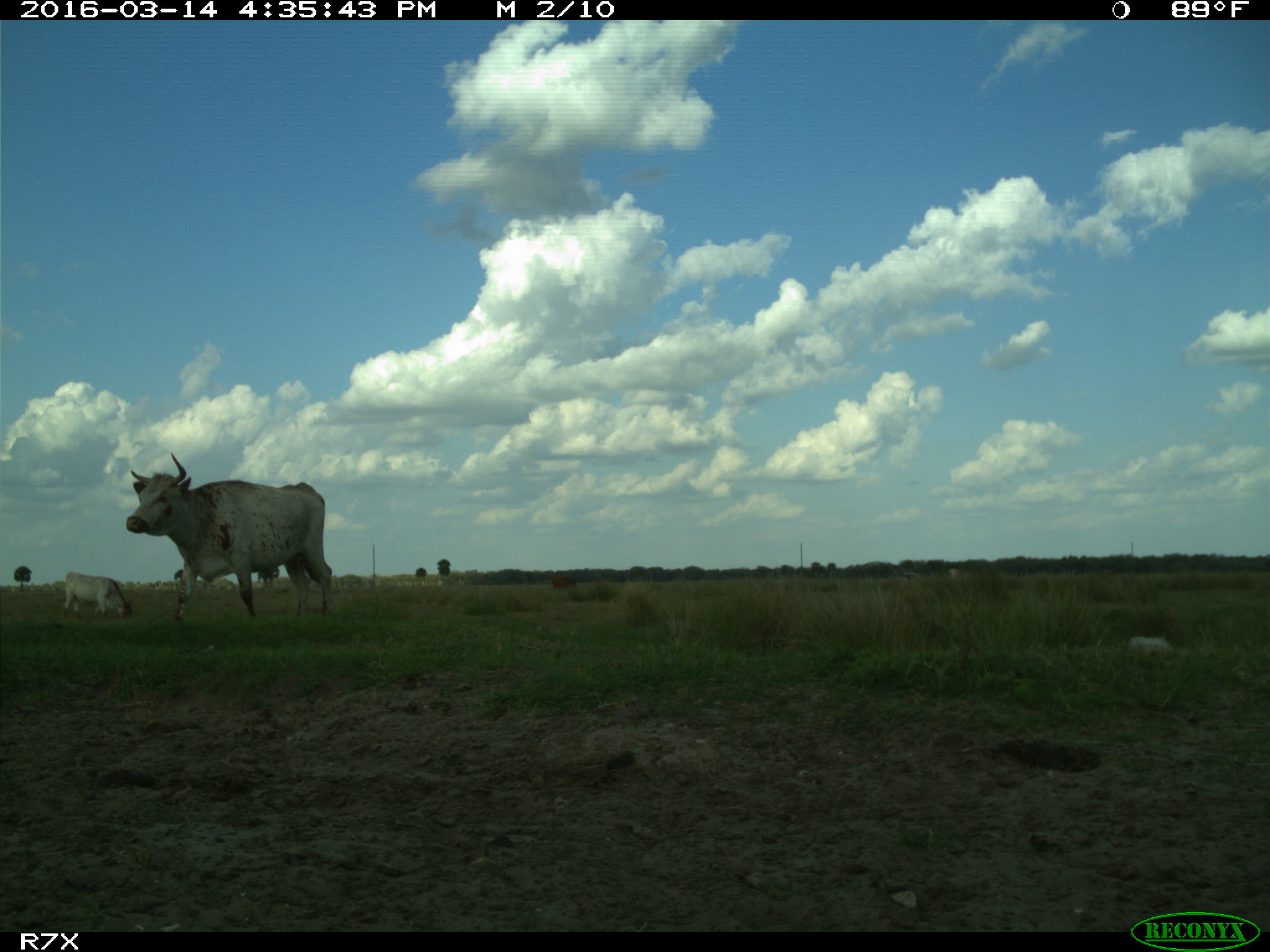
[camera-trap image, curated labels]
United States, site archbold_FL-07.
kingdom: Animalia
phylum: Chordata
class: Mammalia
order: Artiodactyla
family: Bovidae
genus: Bos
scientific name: Bos taurus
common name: domestic cow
Bos taurus (domestic cow).